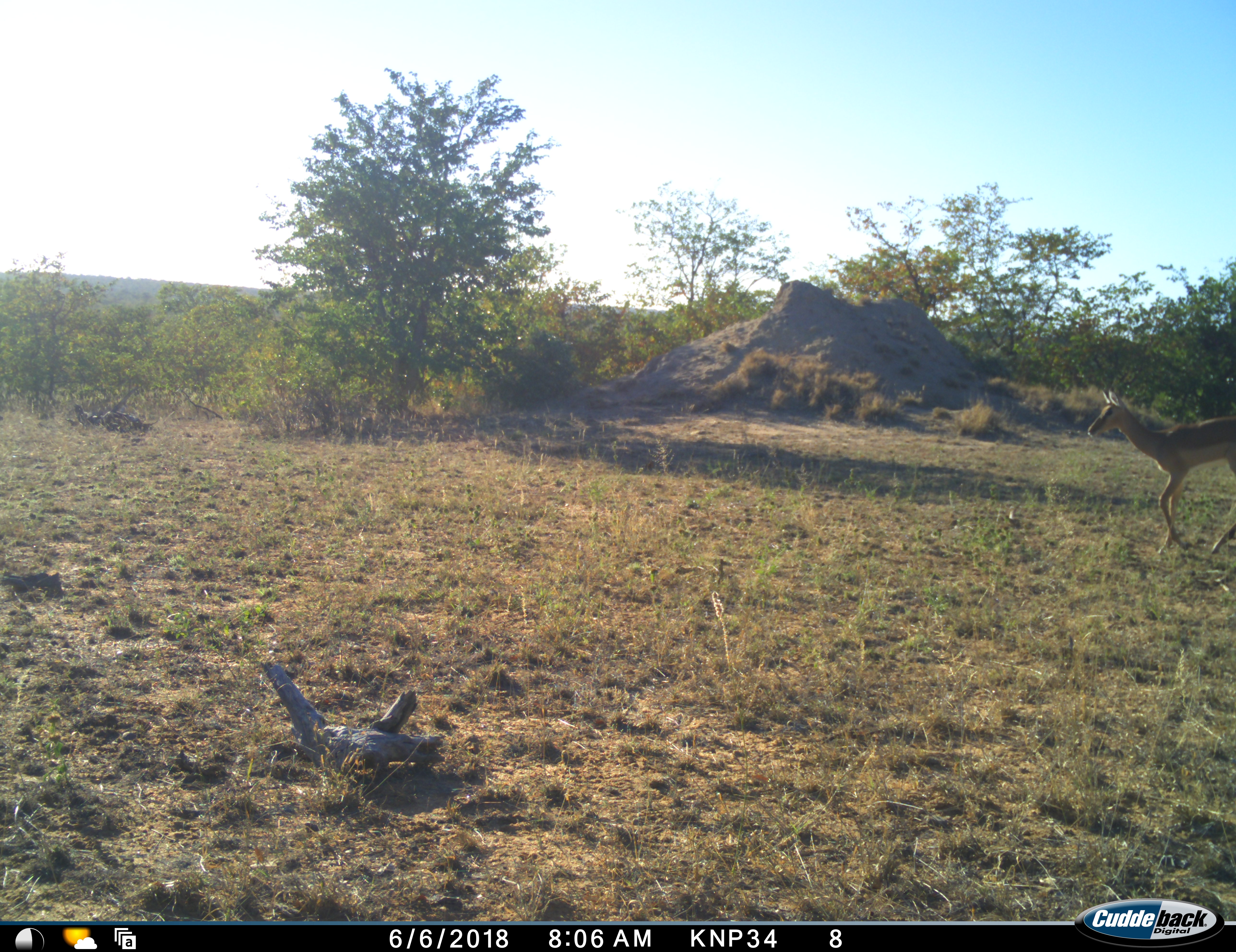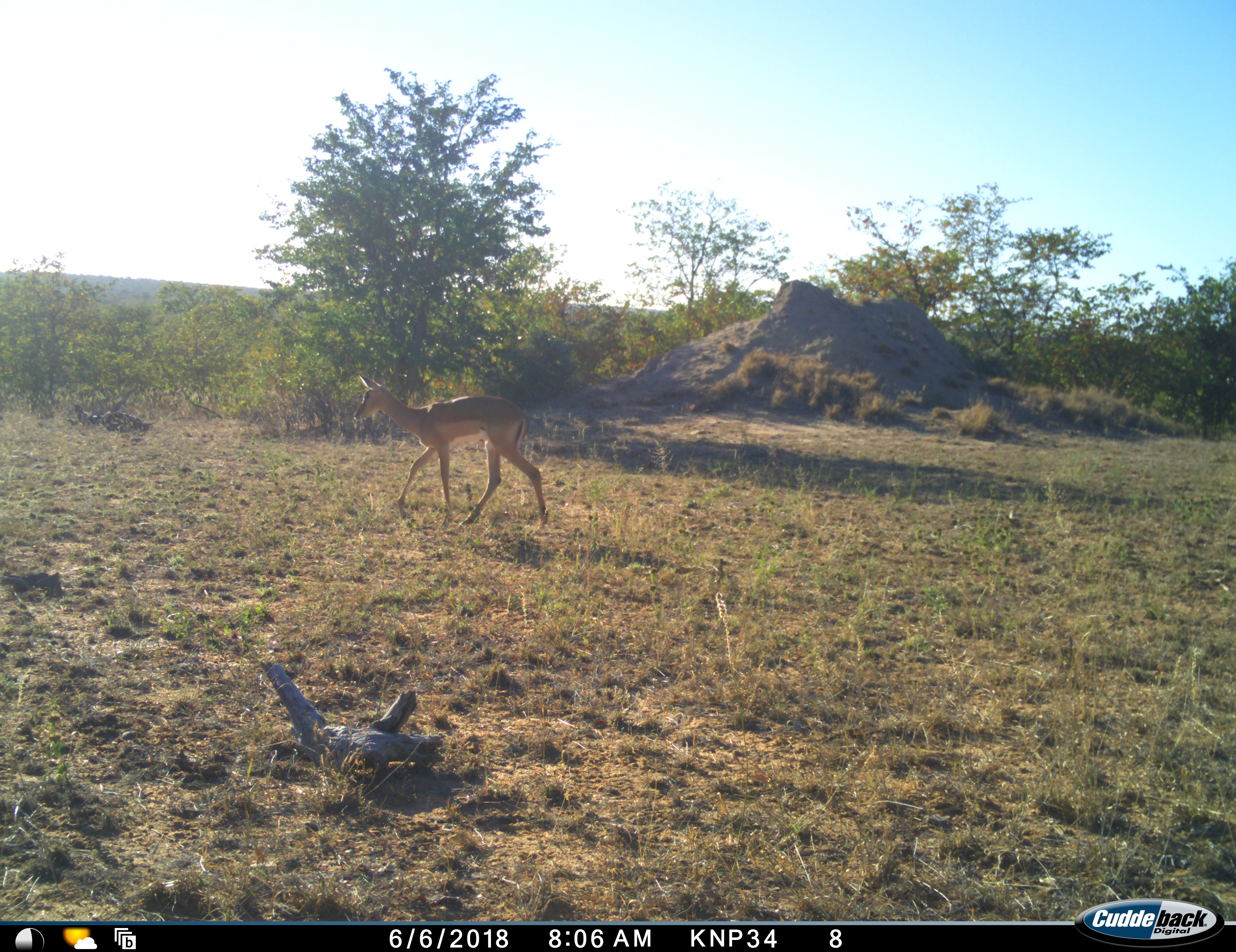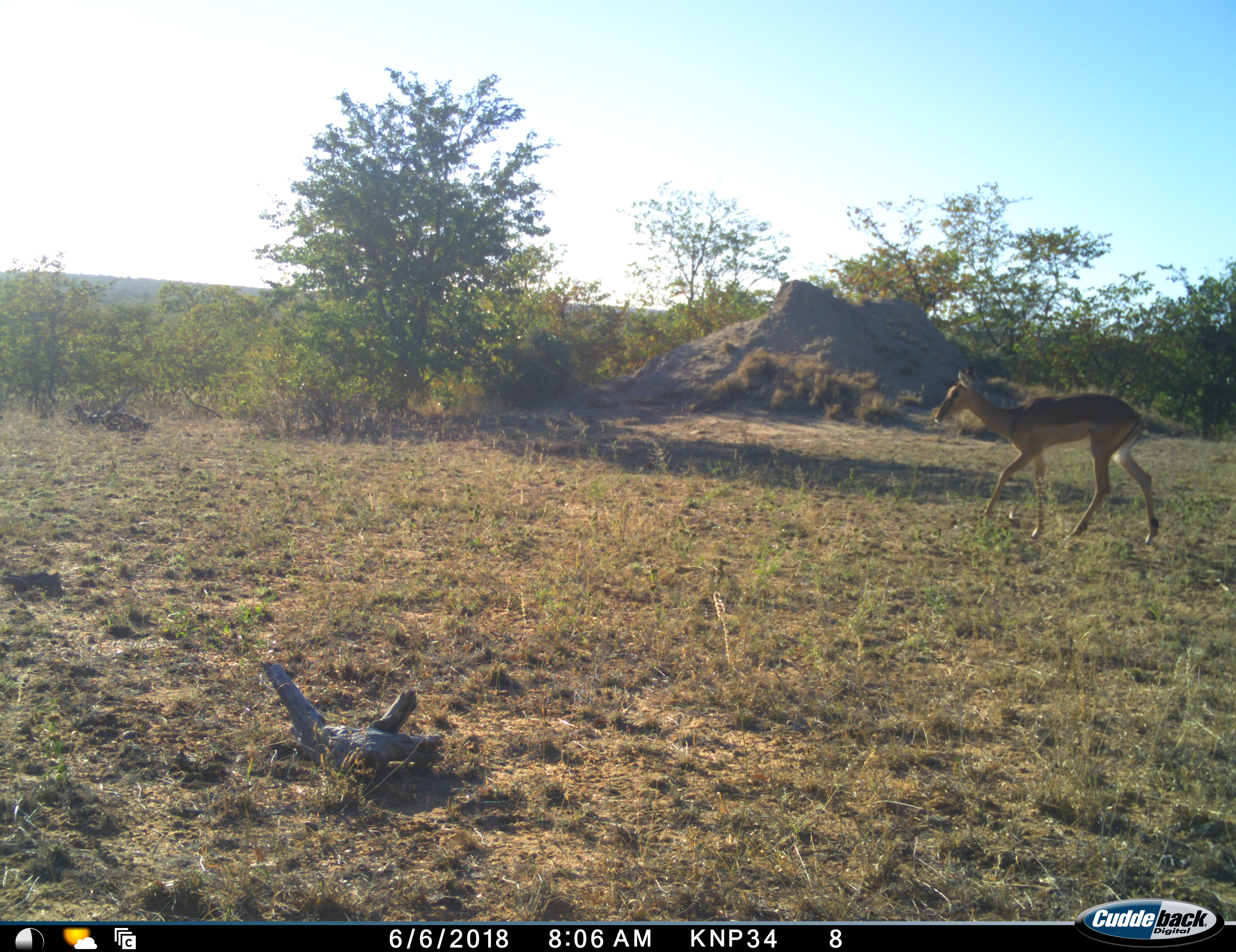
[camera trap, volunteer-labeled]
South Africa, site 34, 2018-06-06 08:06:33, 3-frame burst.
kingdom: Animalia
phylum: Chordata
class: Mammalia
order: Artiodactyla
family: Bovidae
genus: Aepyceros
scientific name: Aepyceros melampus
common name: impala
Impala (Aepyceros melampus), count 1. Behavior (volunteer vote fractions): standing 0%, resting 0%, moving 100%, interacting 0%. Young present (vote fraction): 10%. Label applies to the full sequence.